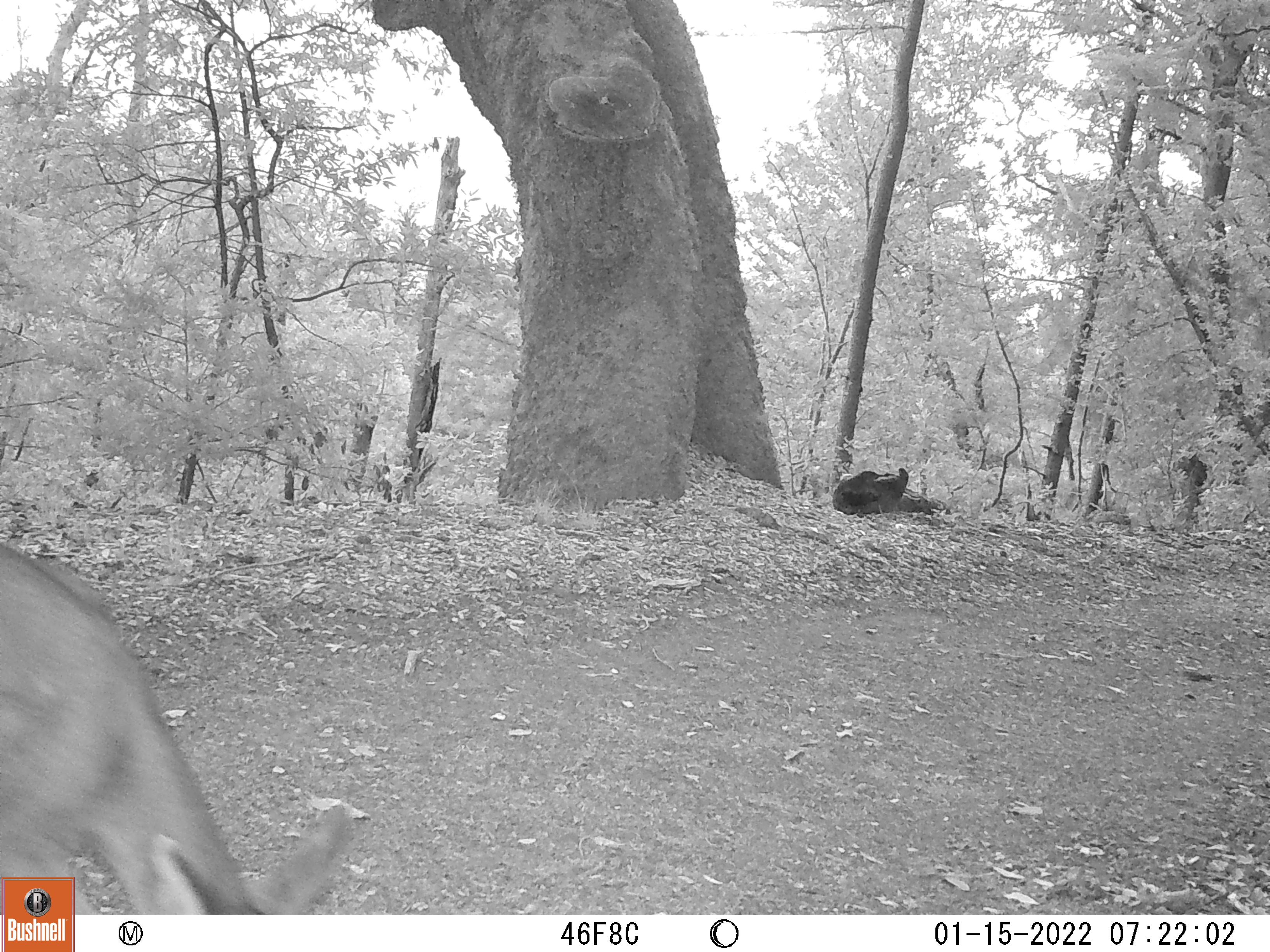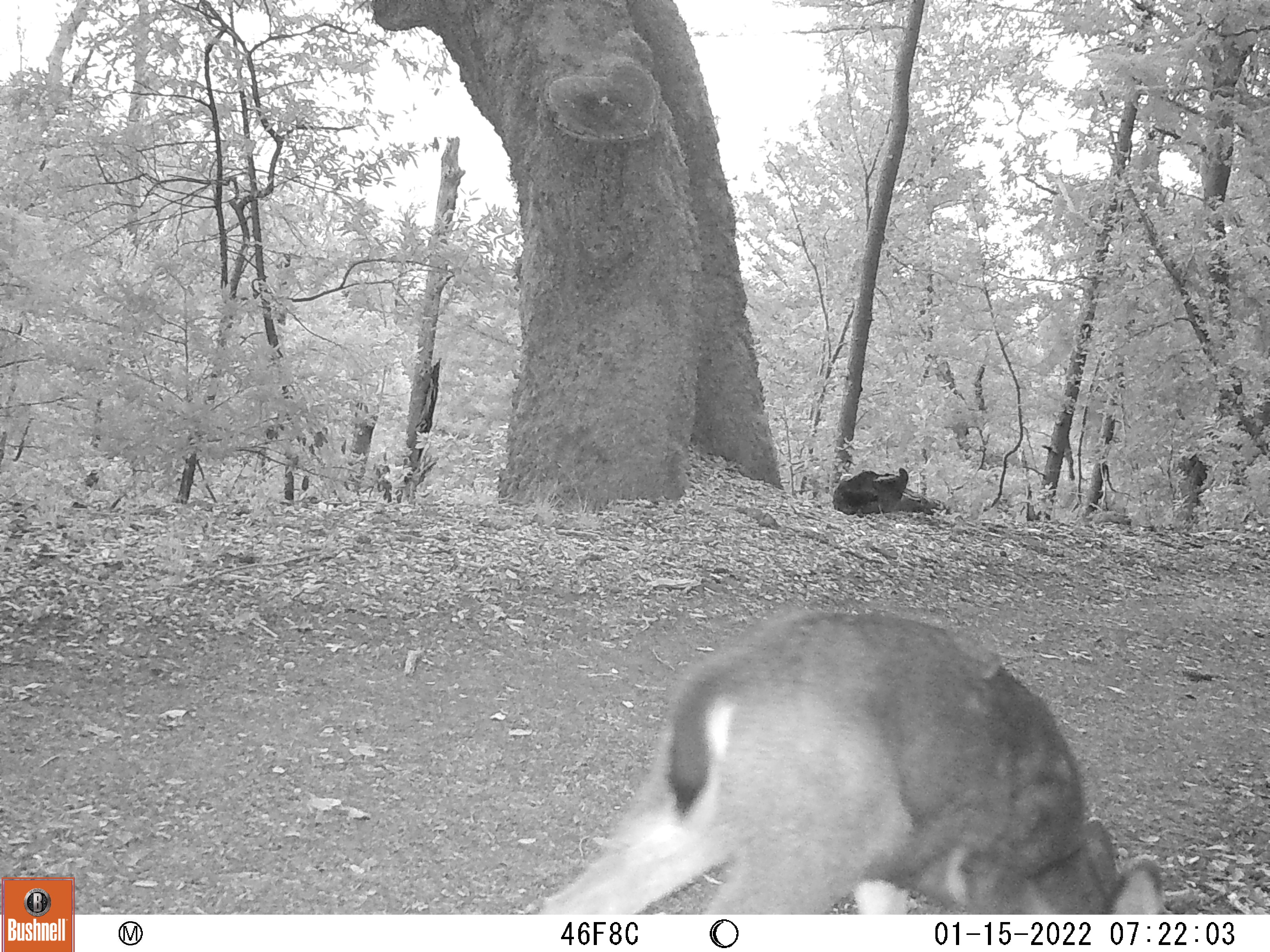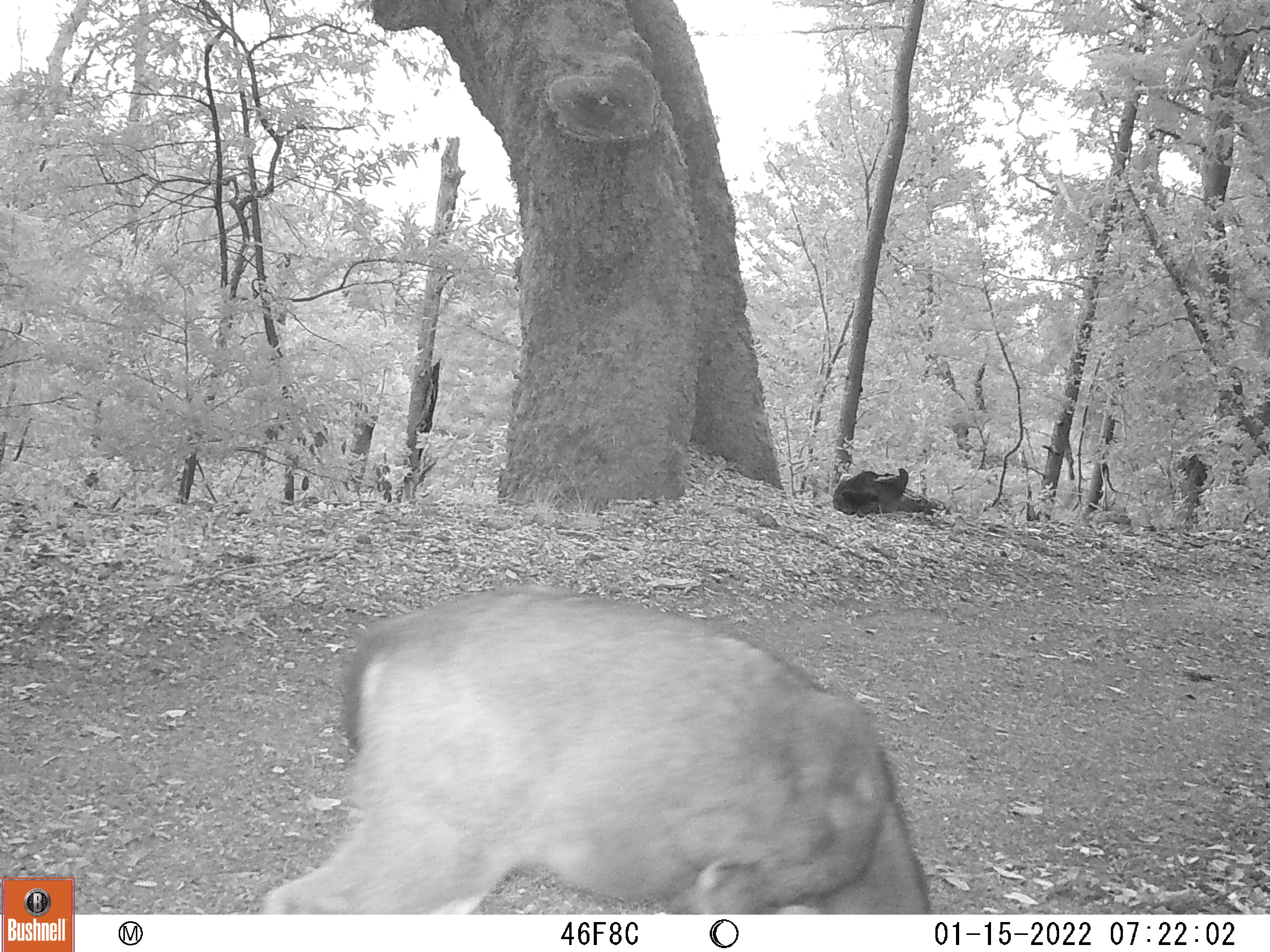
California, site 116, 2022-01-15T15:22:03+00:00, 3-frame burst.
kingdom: Animalia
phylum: Chordata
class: Mammalia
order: Artiodactyla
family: Cervidae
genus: Odocoileus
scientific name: Odocoileus hemionus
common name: mule deer